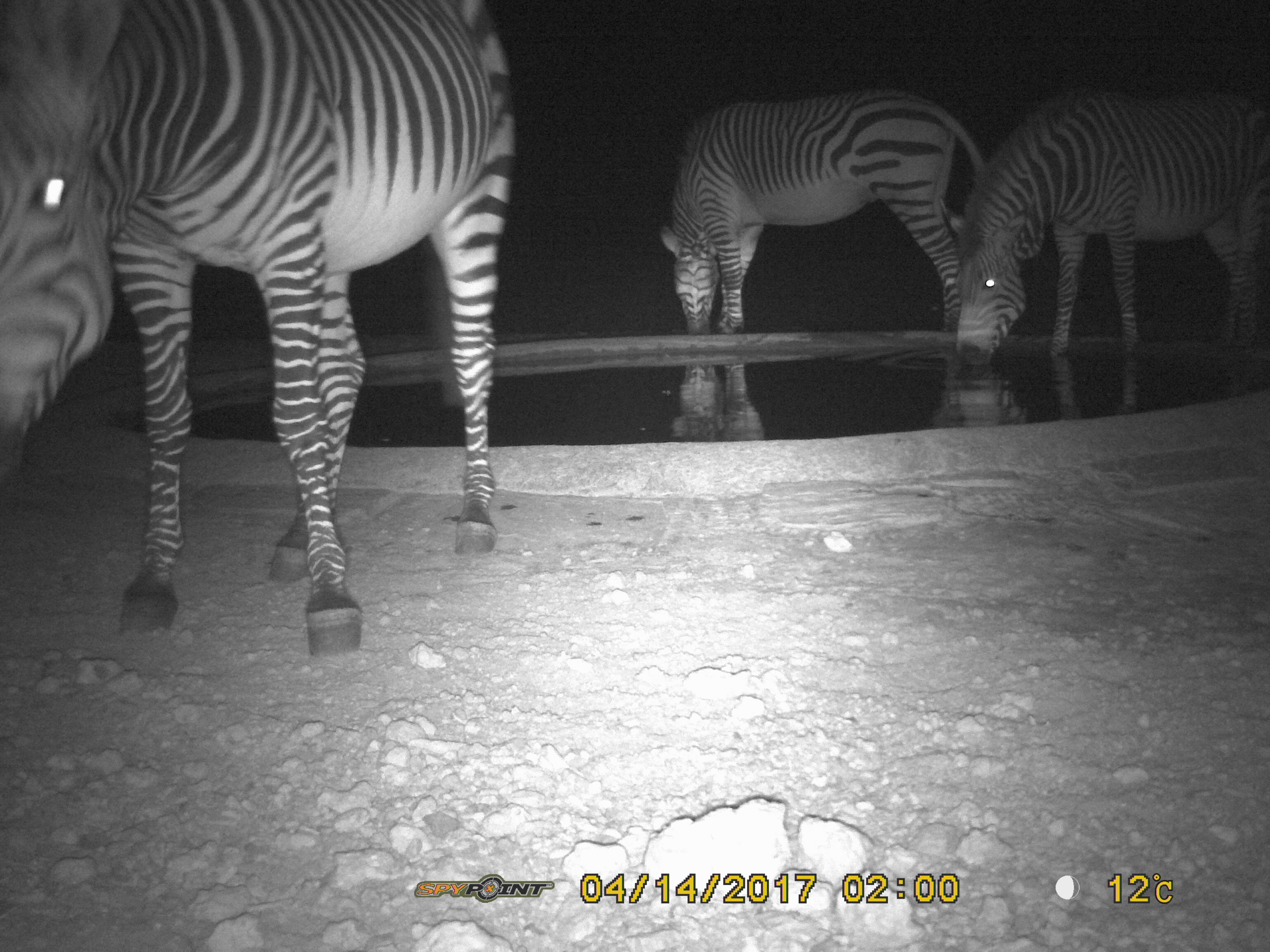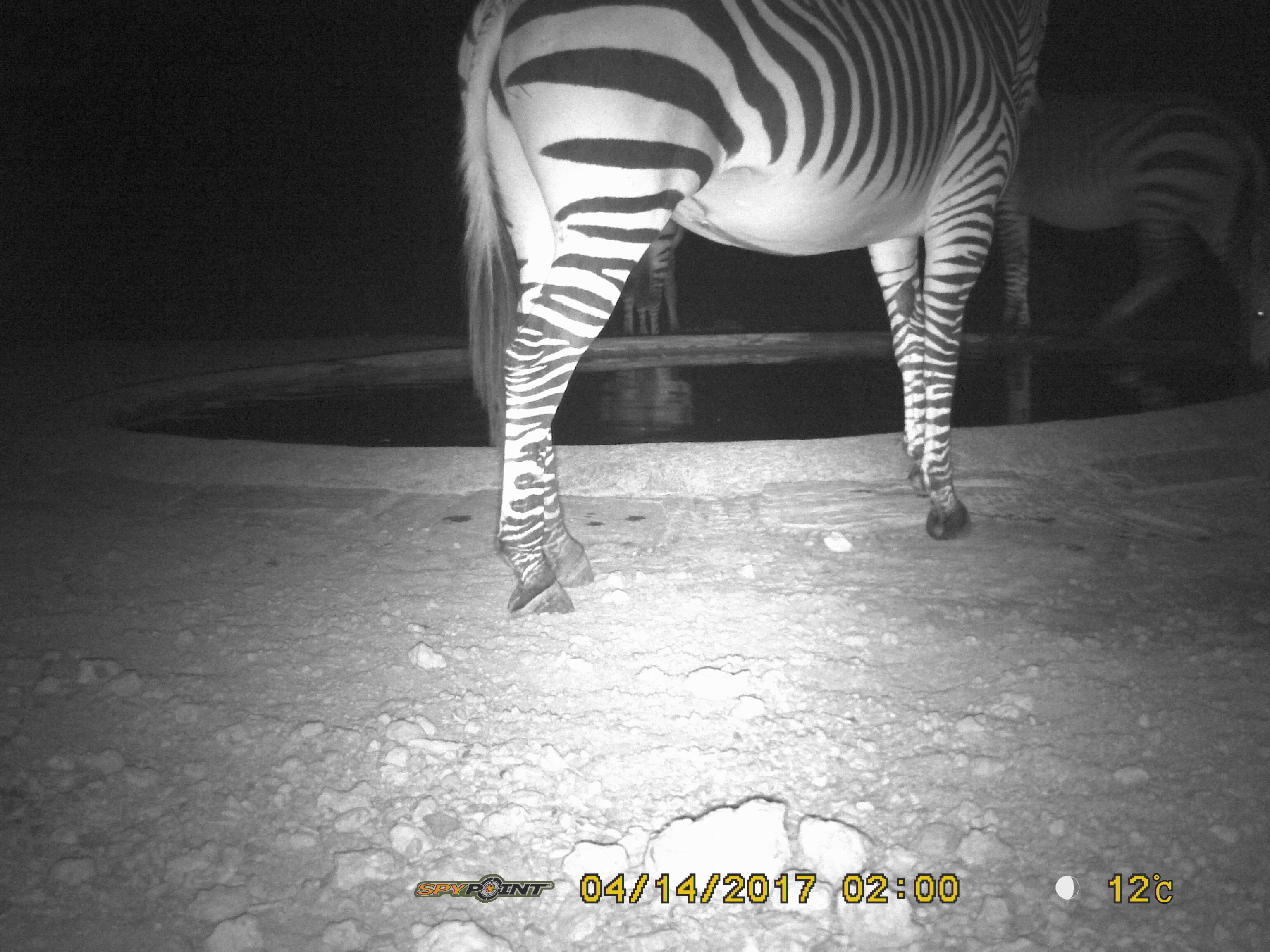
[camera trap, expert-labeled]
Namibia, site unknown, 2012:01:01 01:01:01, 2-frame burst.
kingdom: Animalia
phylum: Chordata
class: Mammalia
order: Perissodactyla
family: Equidae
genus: Equus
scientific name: Equus zebra hartmannae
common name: hartmann's mountain zebra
Equus zebra hartmannae (hartmann's mountain zebra).